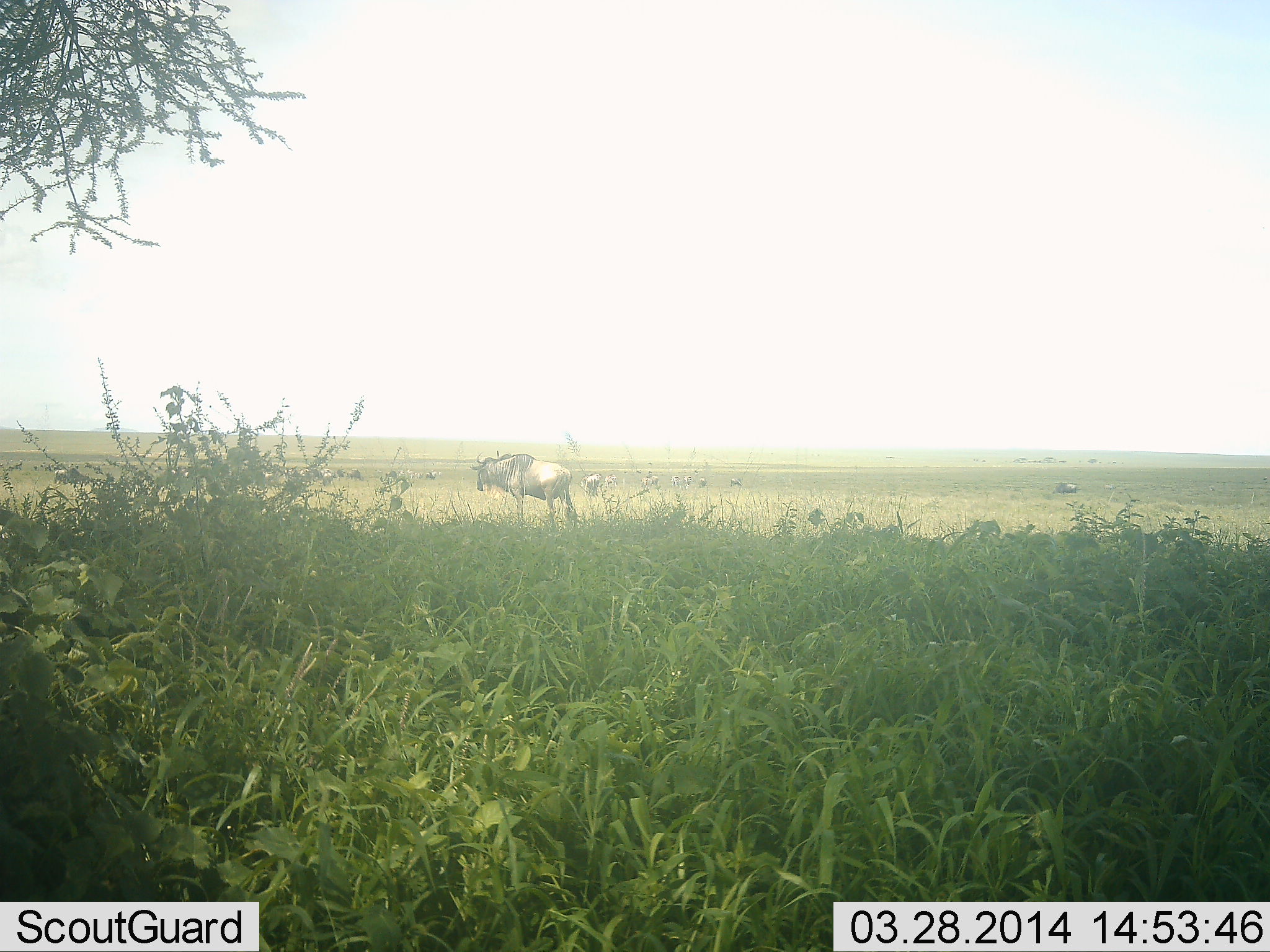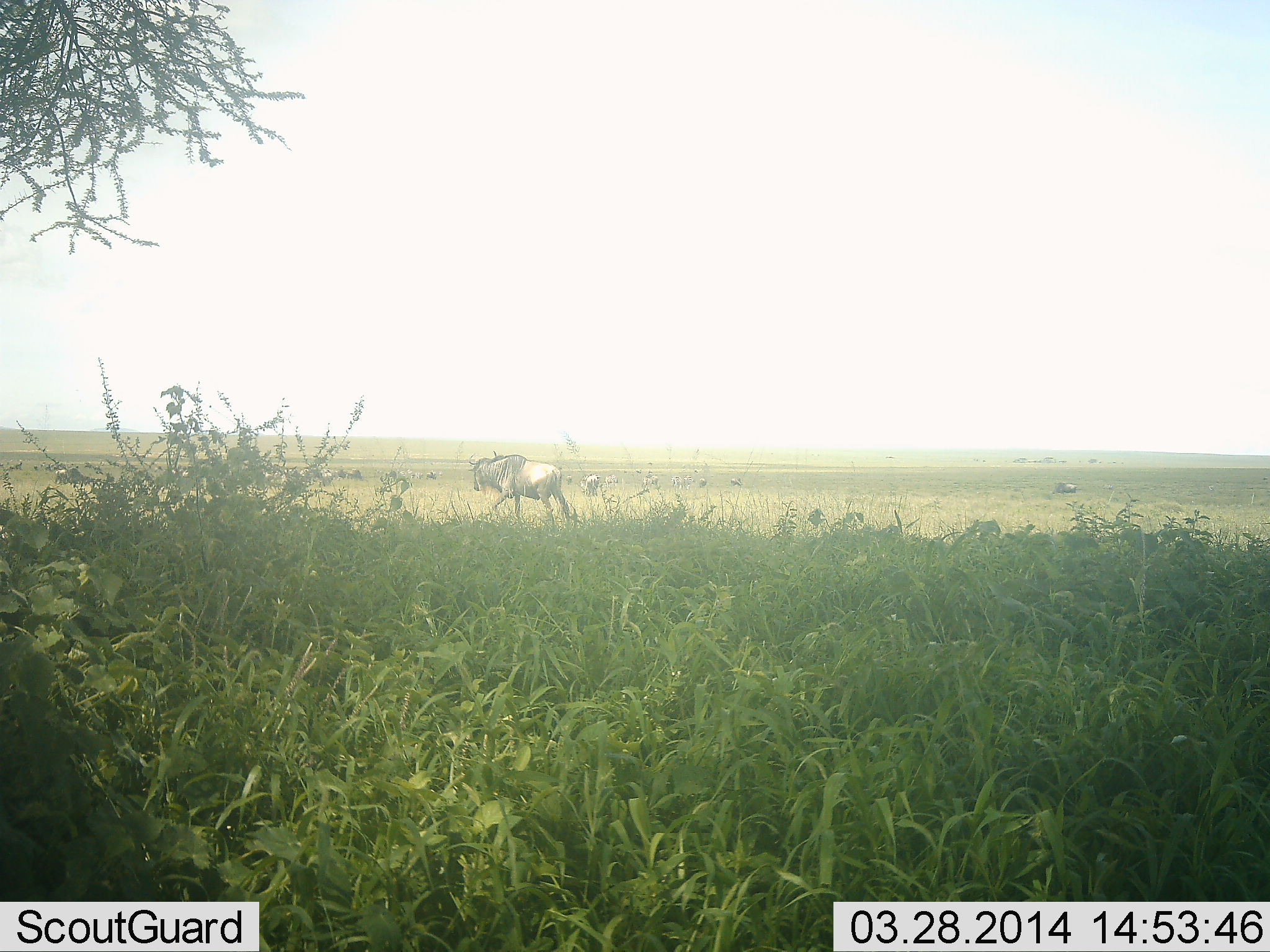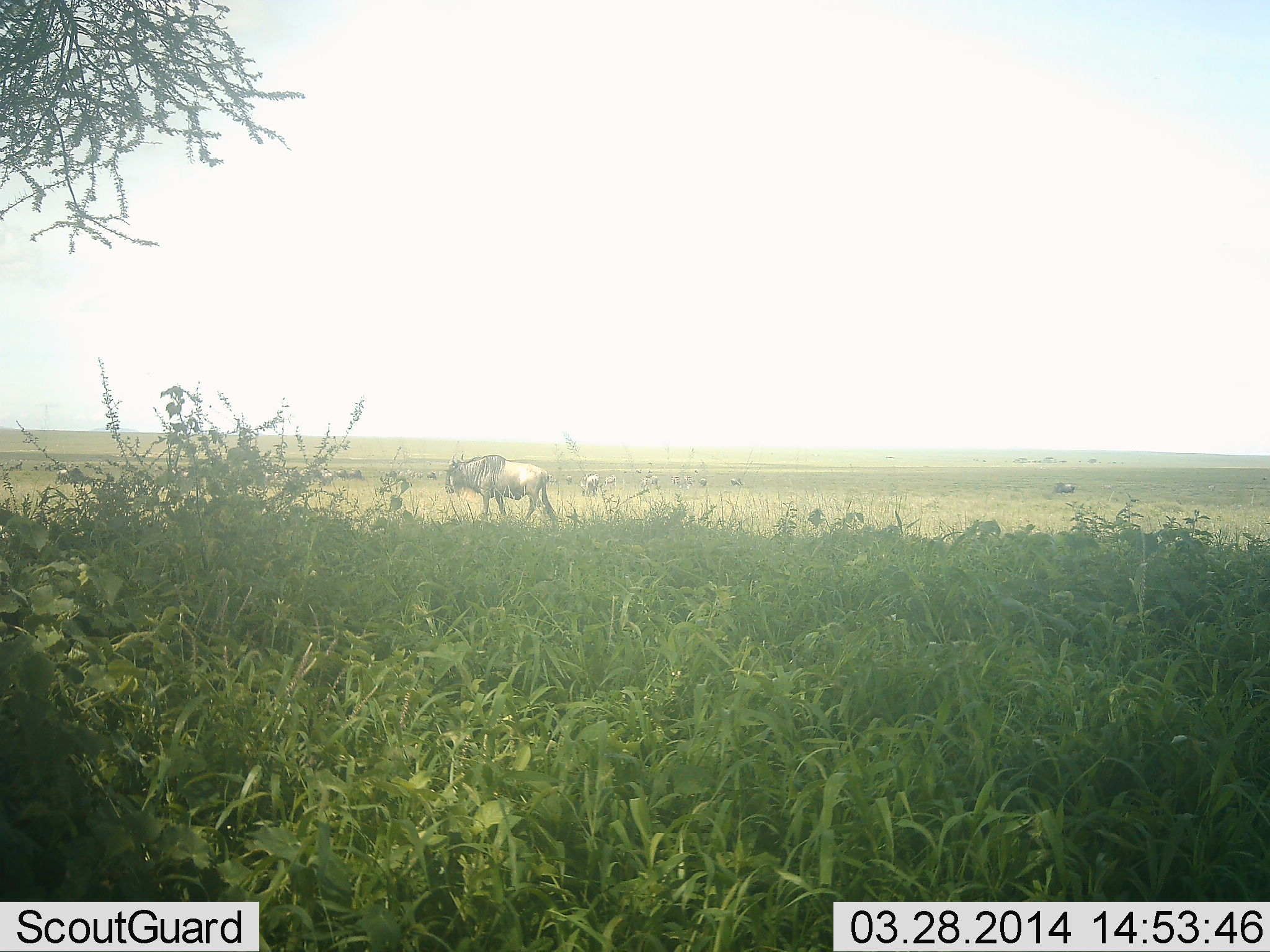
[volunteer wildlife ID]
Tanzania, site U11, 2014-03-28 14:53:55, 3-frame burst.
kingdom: Animalia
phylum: Chordata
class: Mammalia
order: Artiodactyla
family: Bovidae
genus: Connochaetes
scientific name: Connochaetes taurinus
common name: blue wildebeest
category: wildebeest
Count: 11-50.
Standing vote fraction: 30%.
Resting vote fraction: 20%.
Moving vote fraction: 100%.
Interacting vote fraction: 0%.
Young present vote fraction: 0%.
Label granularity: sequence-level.